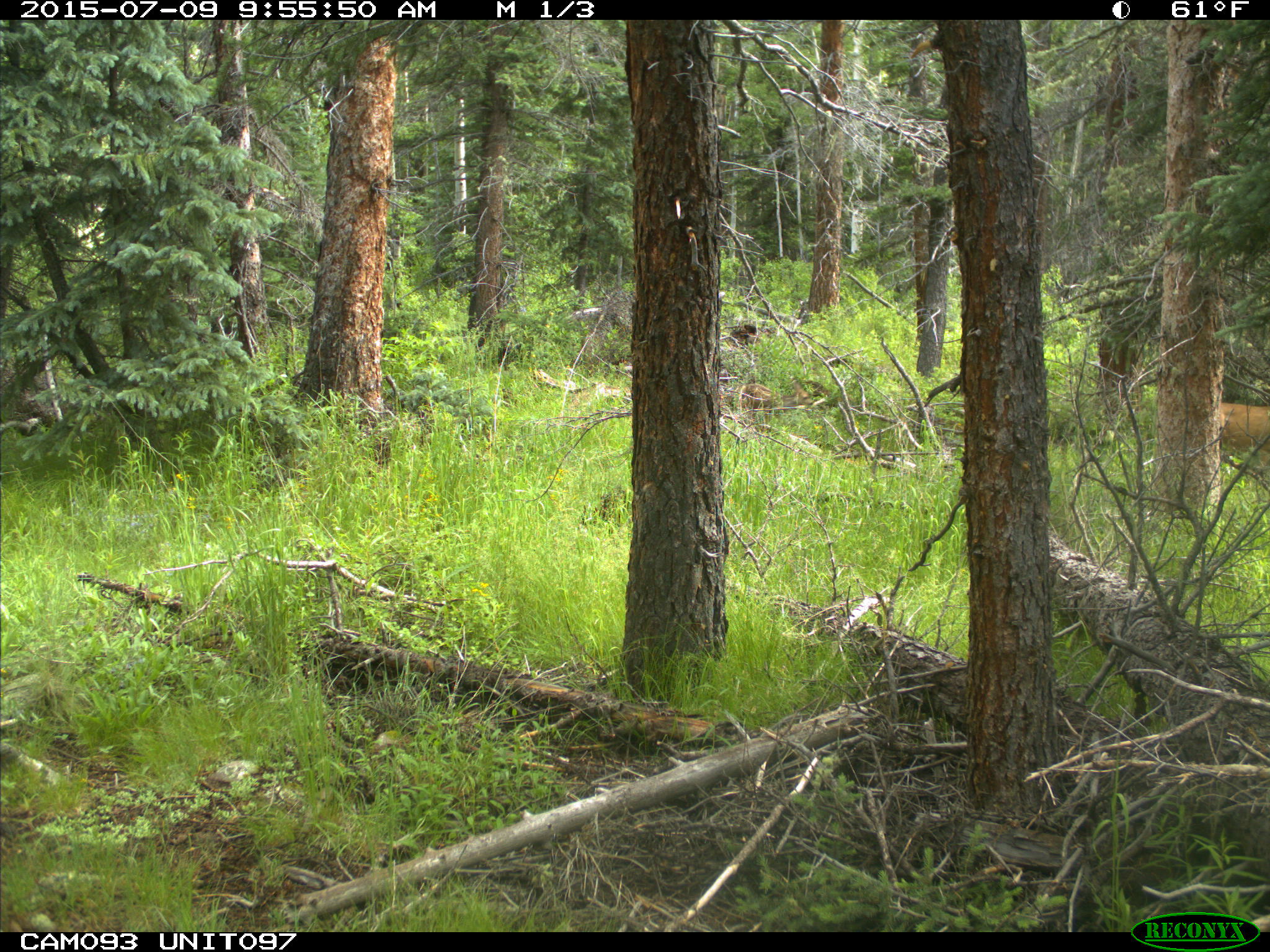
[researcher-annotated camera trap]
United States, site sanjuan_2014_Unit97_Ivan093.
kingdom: Animalia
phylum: Chordata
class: Mammalia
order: Artiodactyla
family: Cervidae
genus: Odocoileus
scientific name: Odocoileus hemionus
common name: mule deer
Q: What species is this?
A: Odocoileus hemionus (mule deer).